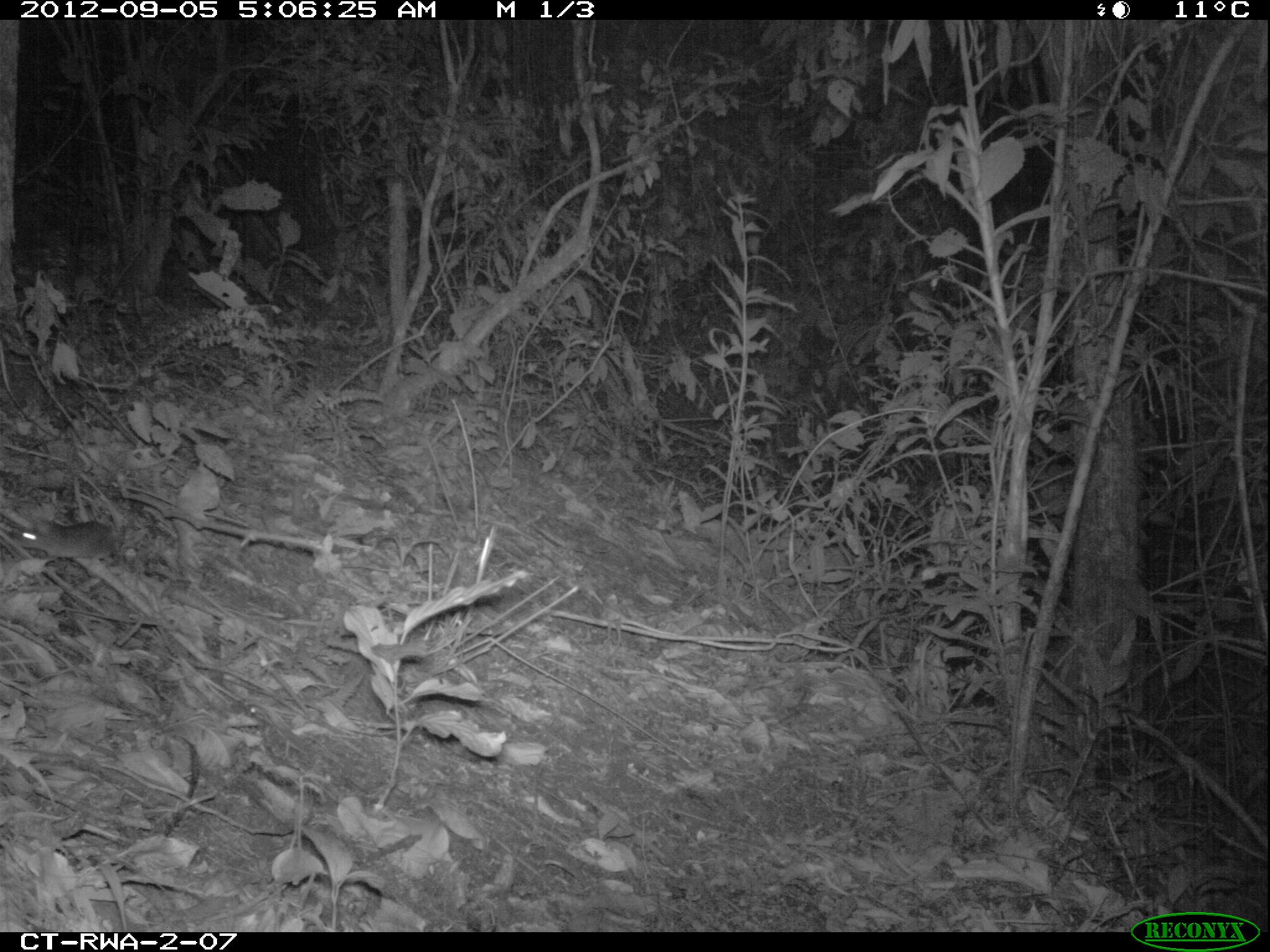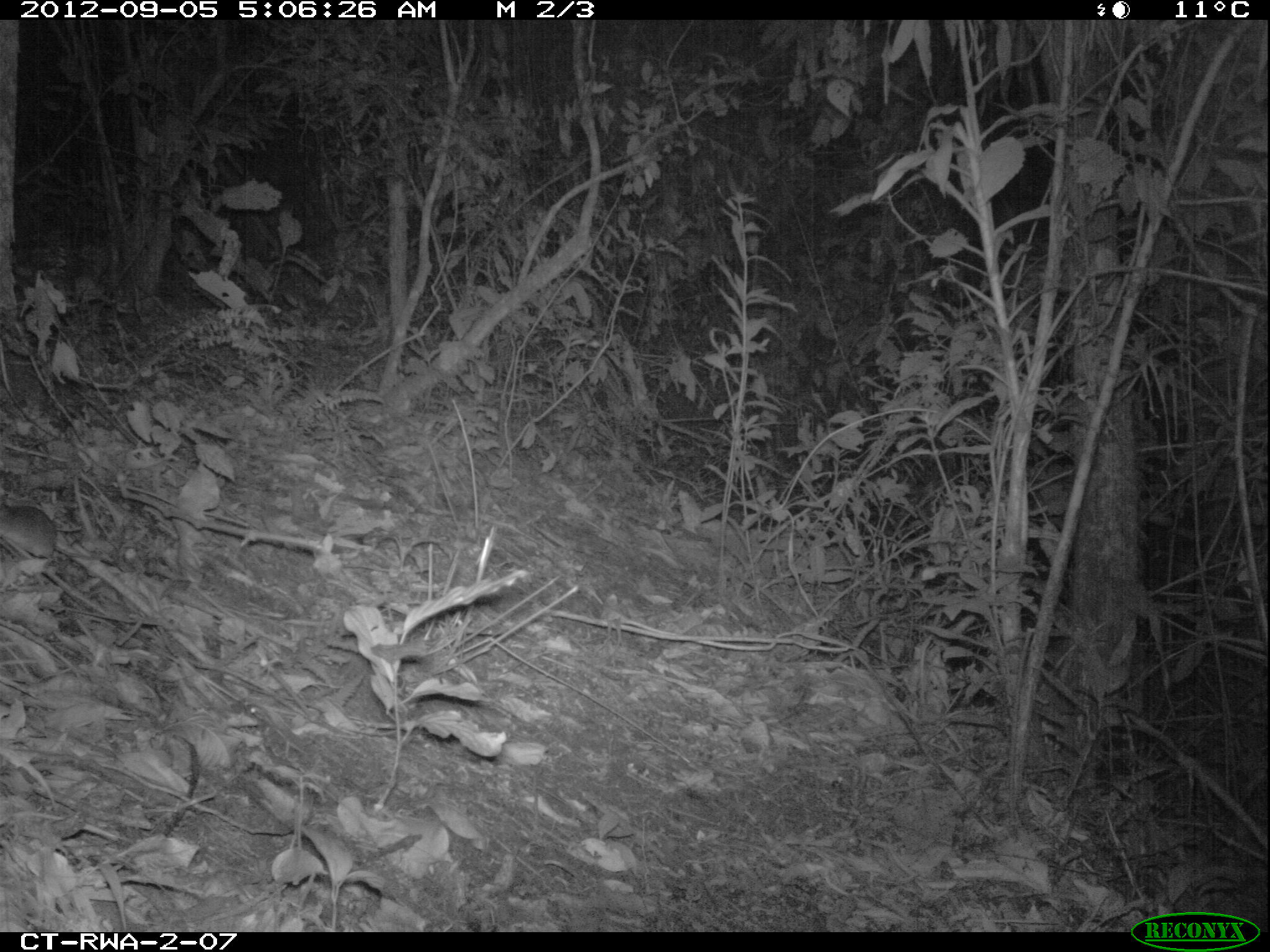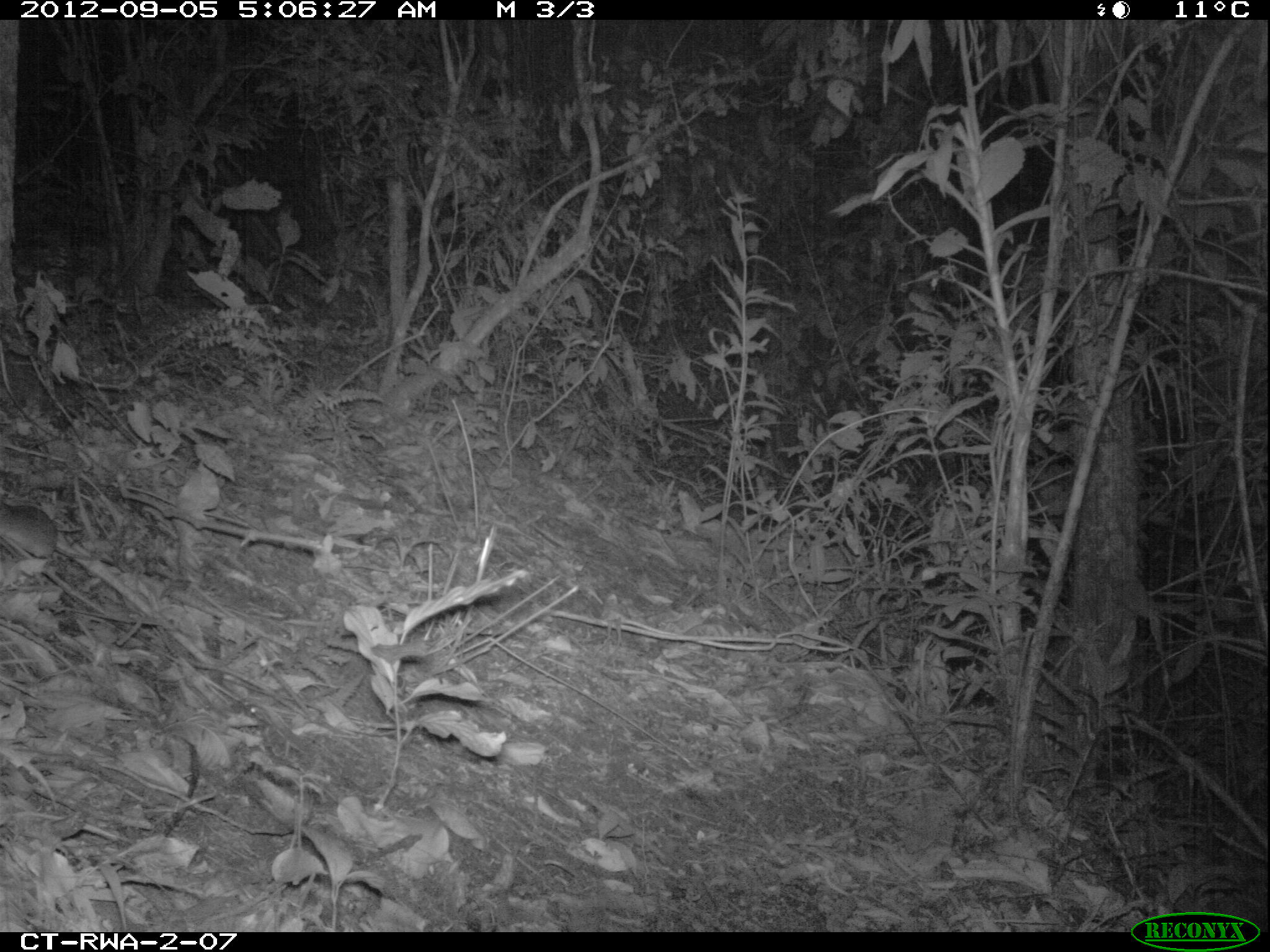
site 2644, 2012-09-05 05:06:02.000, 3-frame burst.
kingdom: Animalia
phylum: Chordata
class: Mammalia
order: Rodentia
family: Muridae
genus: Oenomys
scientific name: Oenomys hypoxanthus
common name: common rufous-nosed rat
Oenomys hypoxanthus (common rufous-nosed rat), count 1.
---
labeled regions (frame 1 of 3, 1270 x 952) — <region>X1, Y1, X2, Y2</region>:
oenomys hypoxanthus: <region>9, 522, 127, 568</region>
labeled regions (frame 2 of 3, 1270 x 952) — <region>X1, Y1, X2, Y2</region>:
oenomys hypoxanthus: <region>0, 496, 98, 560</region>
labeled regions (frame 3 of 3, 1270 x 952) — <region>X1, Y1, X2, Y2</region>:
oenomys hypoxanthus: <region>0, 501, 106, 561</region>